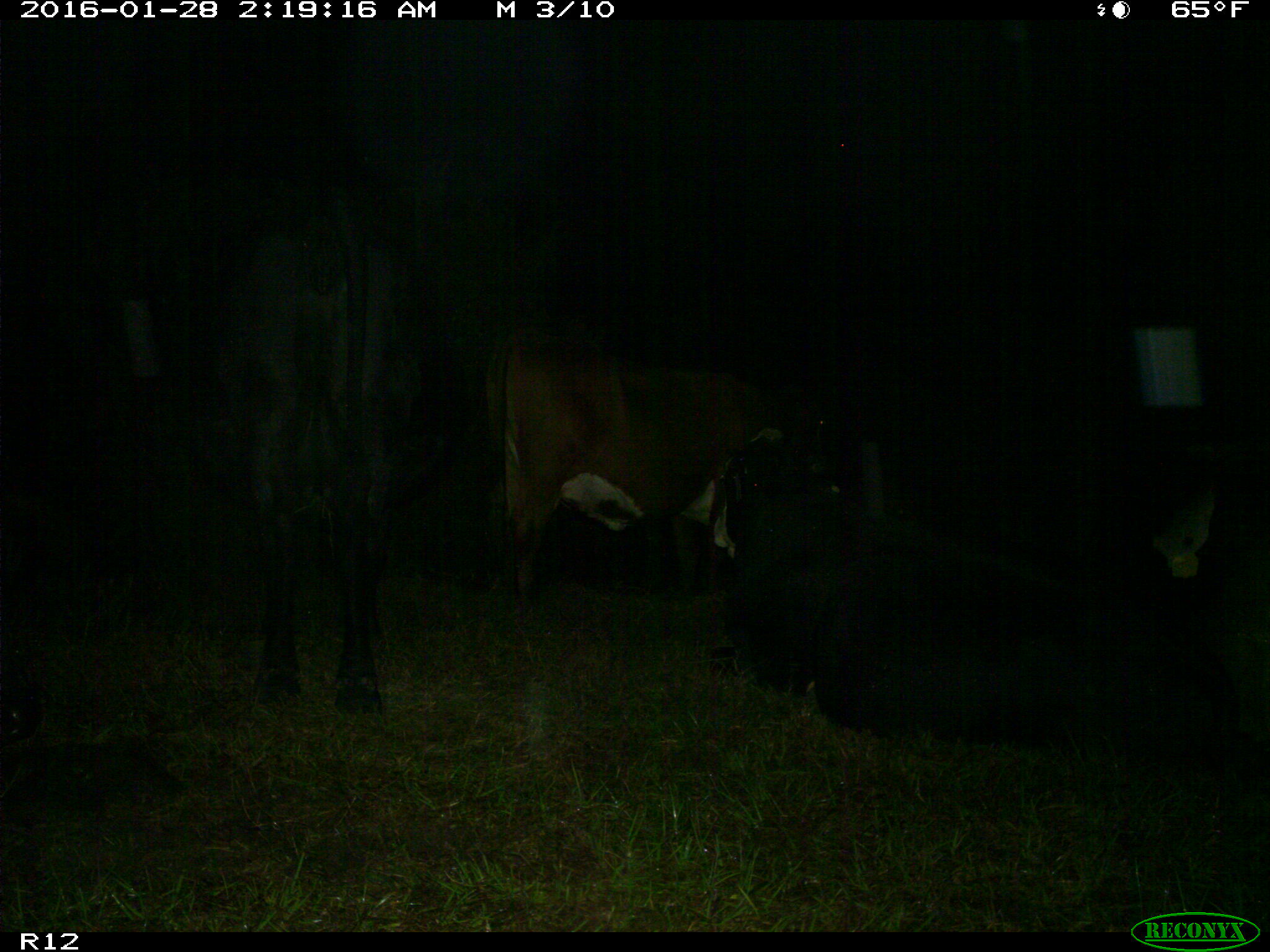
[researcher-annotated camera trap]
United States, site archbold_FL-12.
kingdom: Animalia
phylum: Chordata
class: Mammalia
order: Artiodactyla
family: Bovidae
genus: Bos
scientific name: Bos taurus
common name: domestic cow